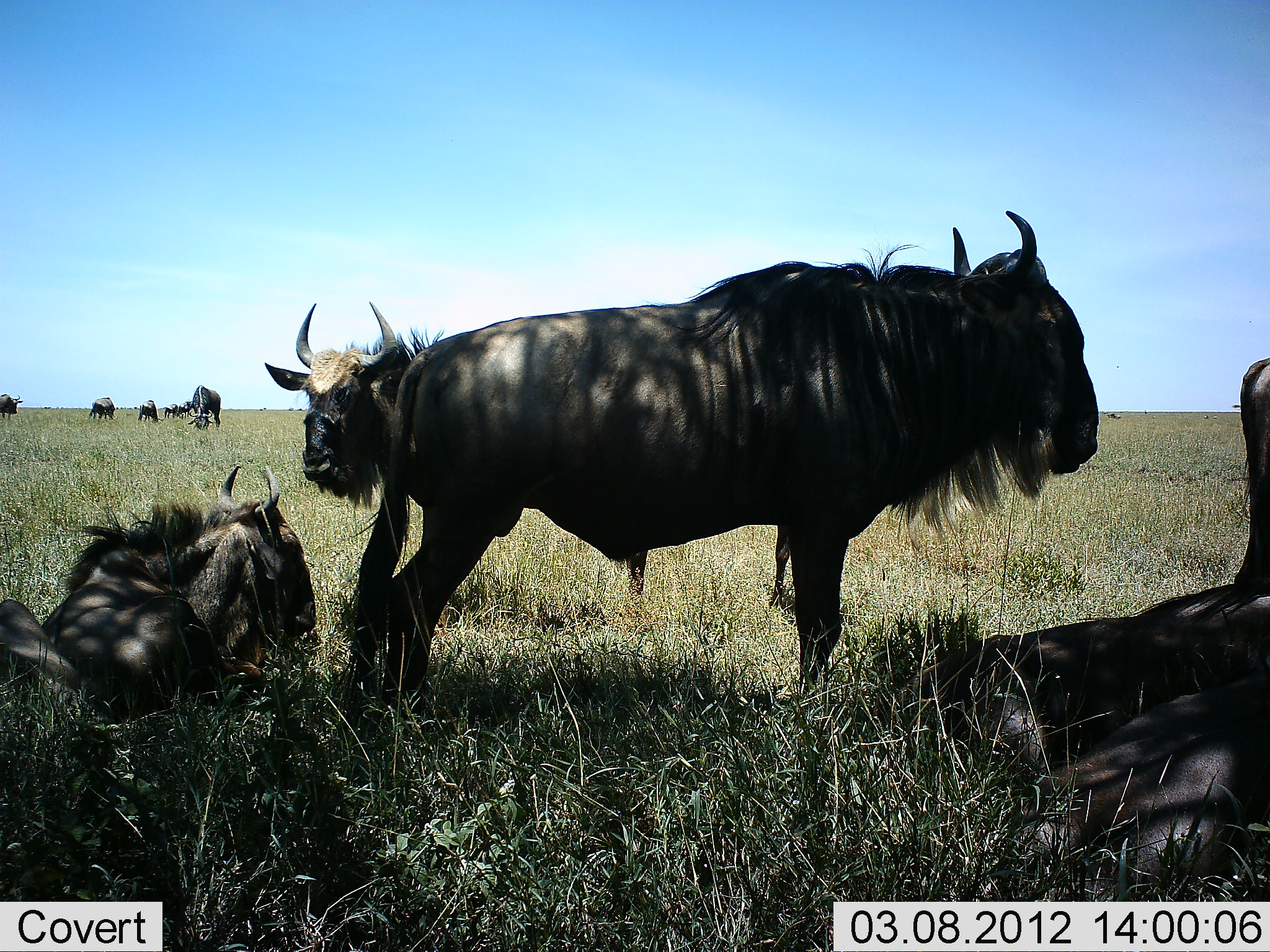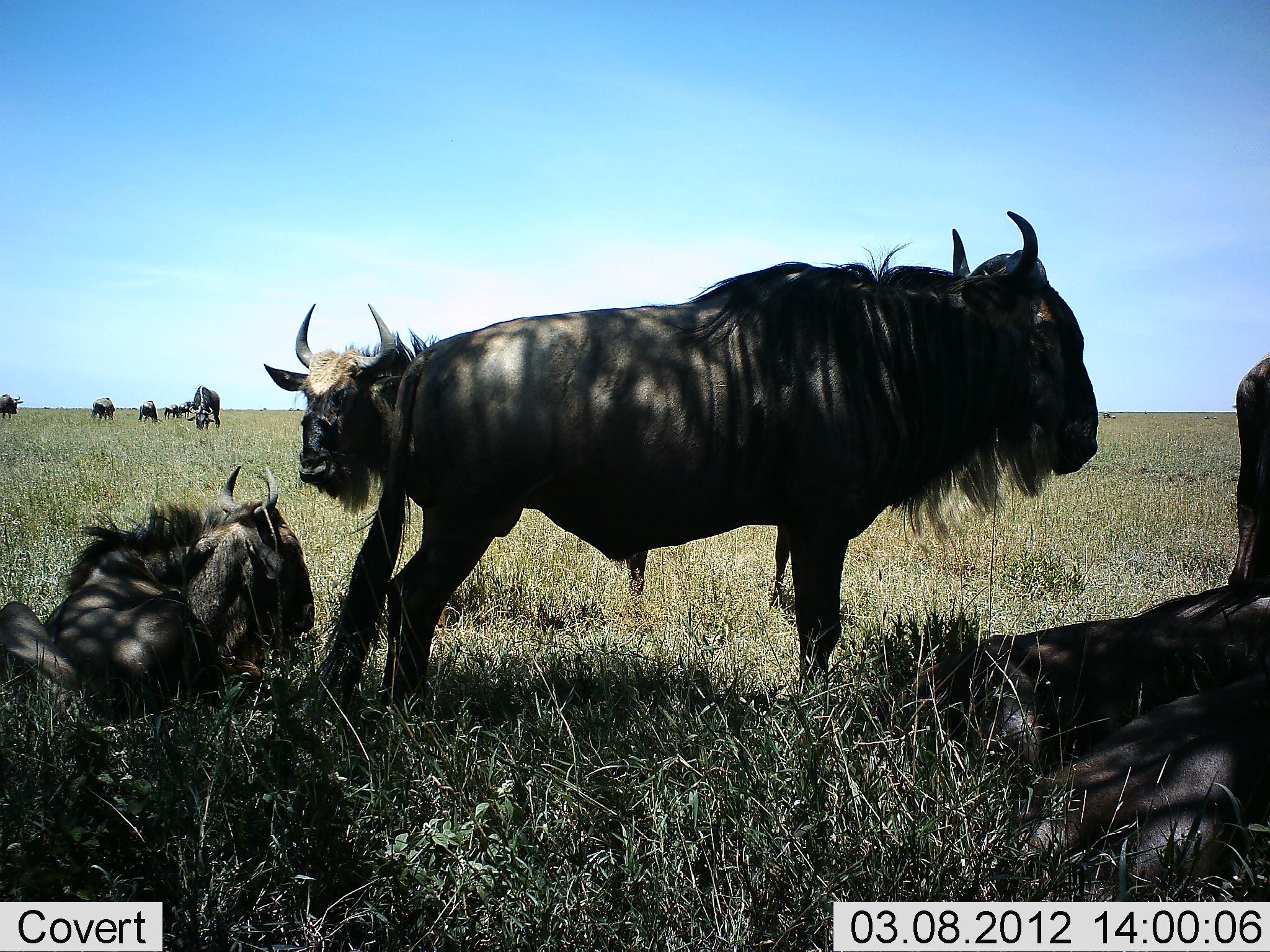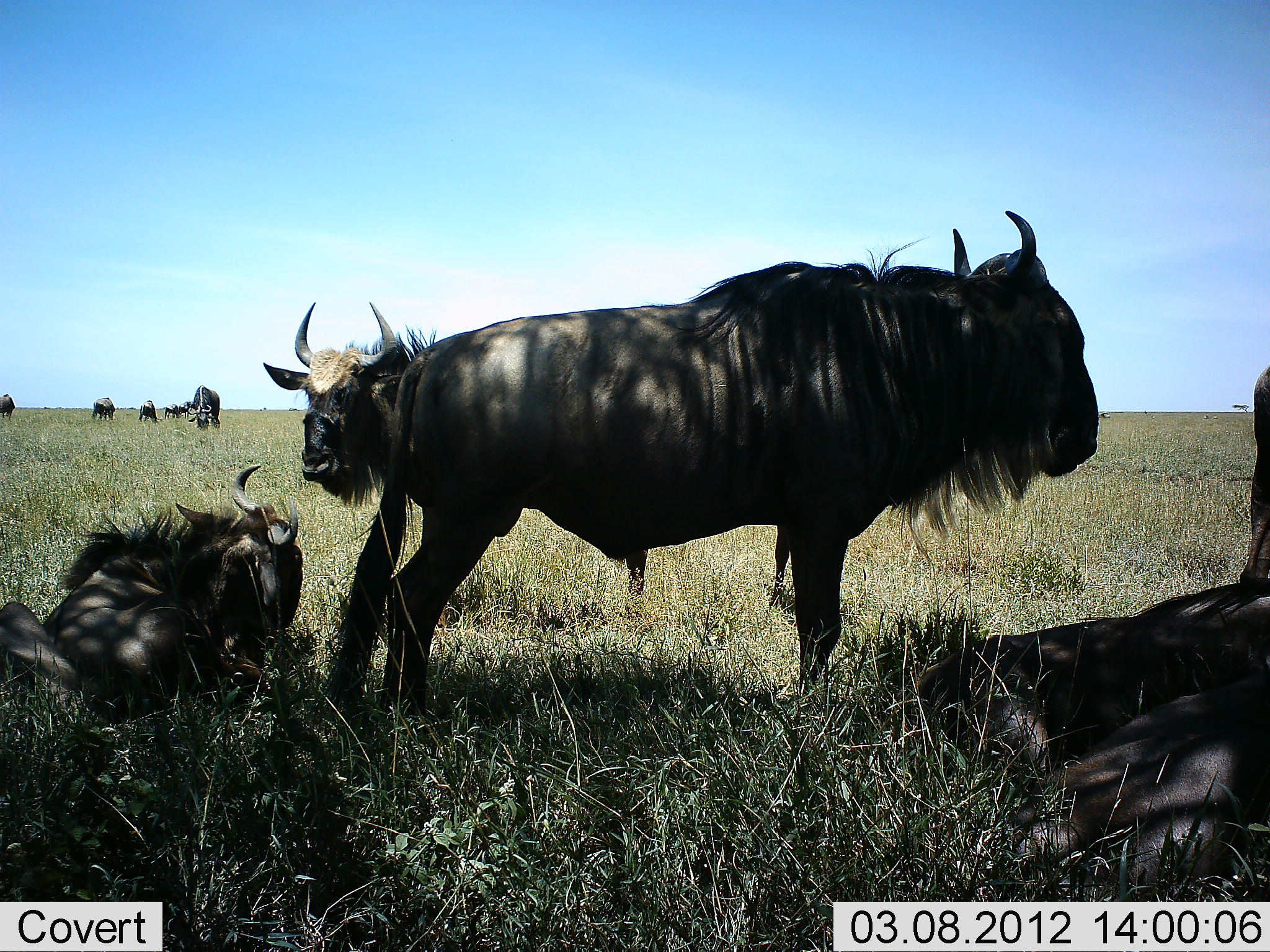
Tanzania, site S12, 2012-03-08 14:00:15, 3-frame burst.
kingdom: Animalia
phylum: Chordata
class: Mammalia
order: Artiodactyla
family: Bovidae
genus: Connochaetes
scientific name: Connochaetes taurinus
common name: blue wildebeest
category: wildebeest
Wildebeest (blue wildebeest) (Connochaetes taurinus), count 11-50. Behavior (volunteer vote fractions): standing 76%, resting 90%, moving 14%, interacting 10%. Young present (vote fraction): 0%. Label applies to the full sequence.